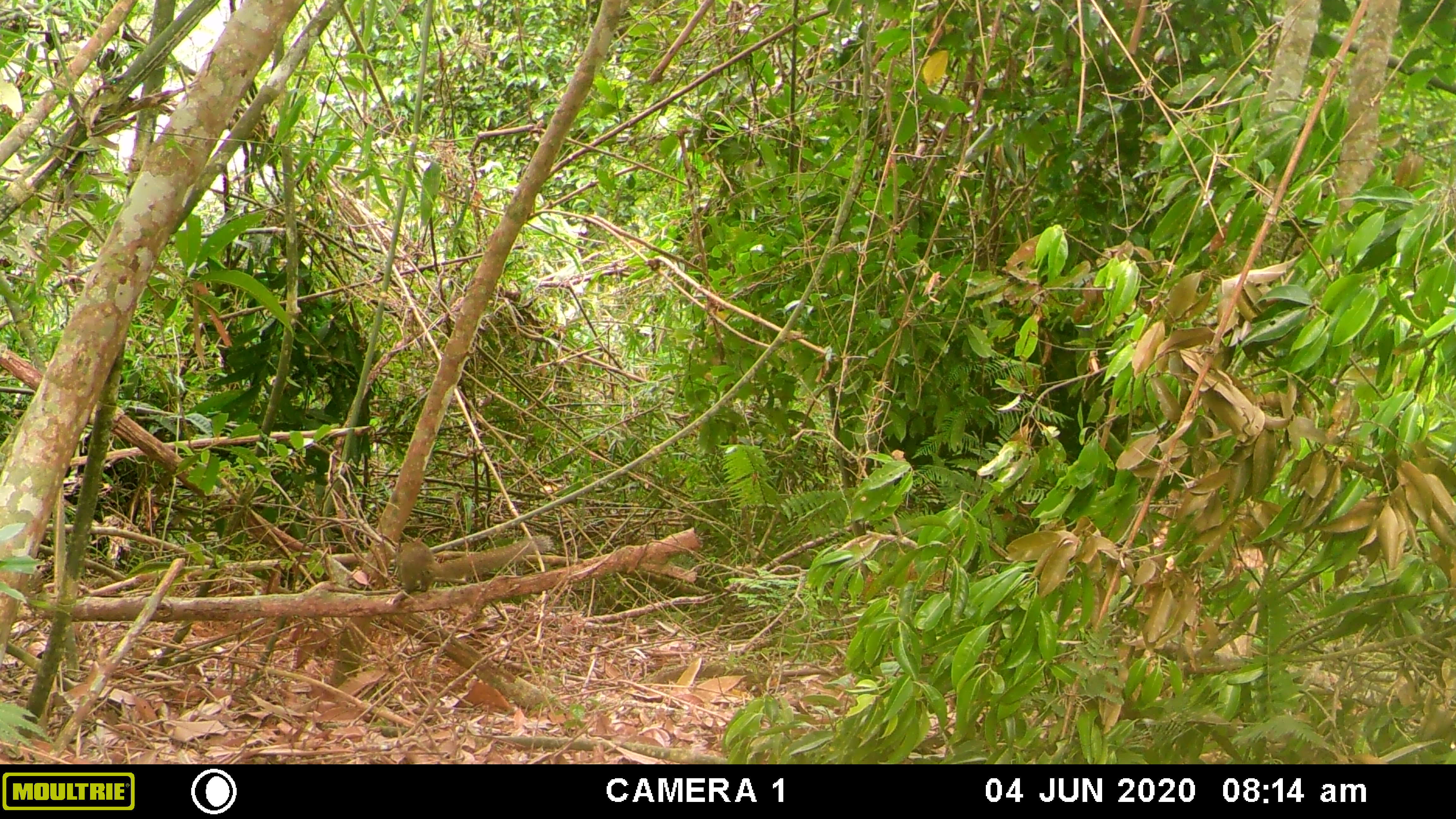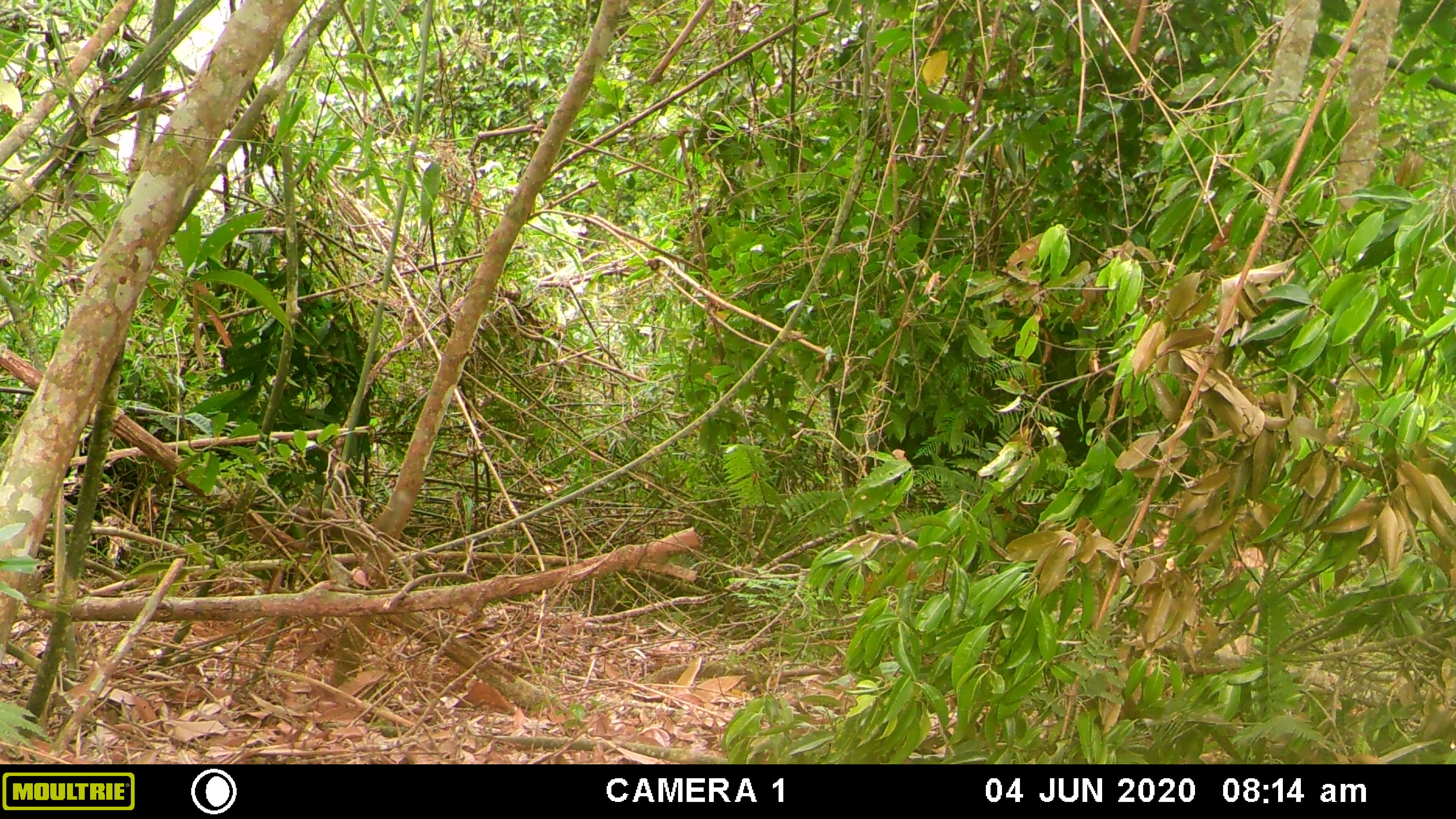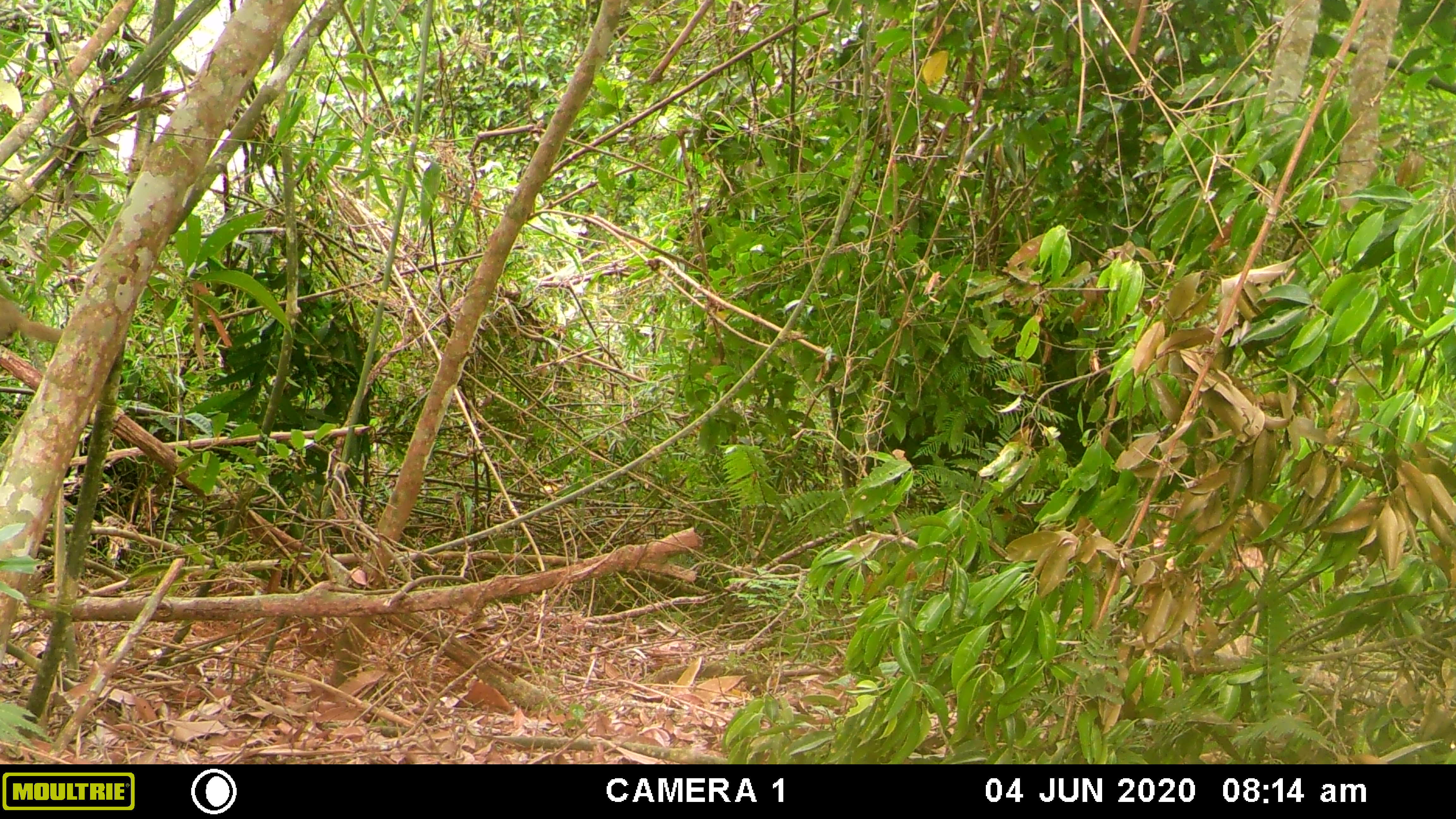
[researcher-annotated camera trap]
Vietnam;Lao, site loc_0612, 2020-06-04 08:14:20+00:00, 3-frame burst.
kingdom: Animalia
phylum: Chordata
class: Mammalia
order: Rodentia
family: Sciuridae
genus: Callosciurus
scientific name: Callosciurus erythraeus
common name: pallas's squirrel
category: pallass squirrel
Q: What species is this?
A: Pallass squirrel (pallas's squirrel) (Callosciurus erythraeus).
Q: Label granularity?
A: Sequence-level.